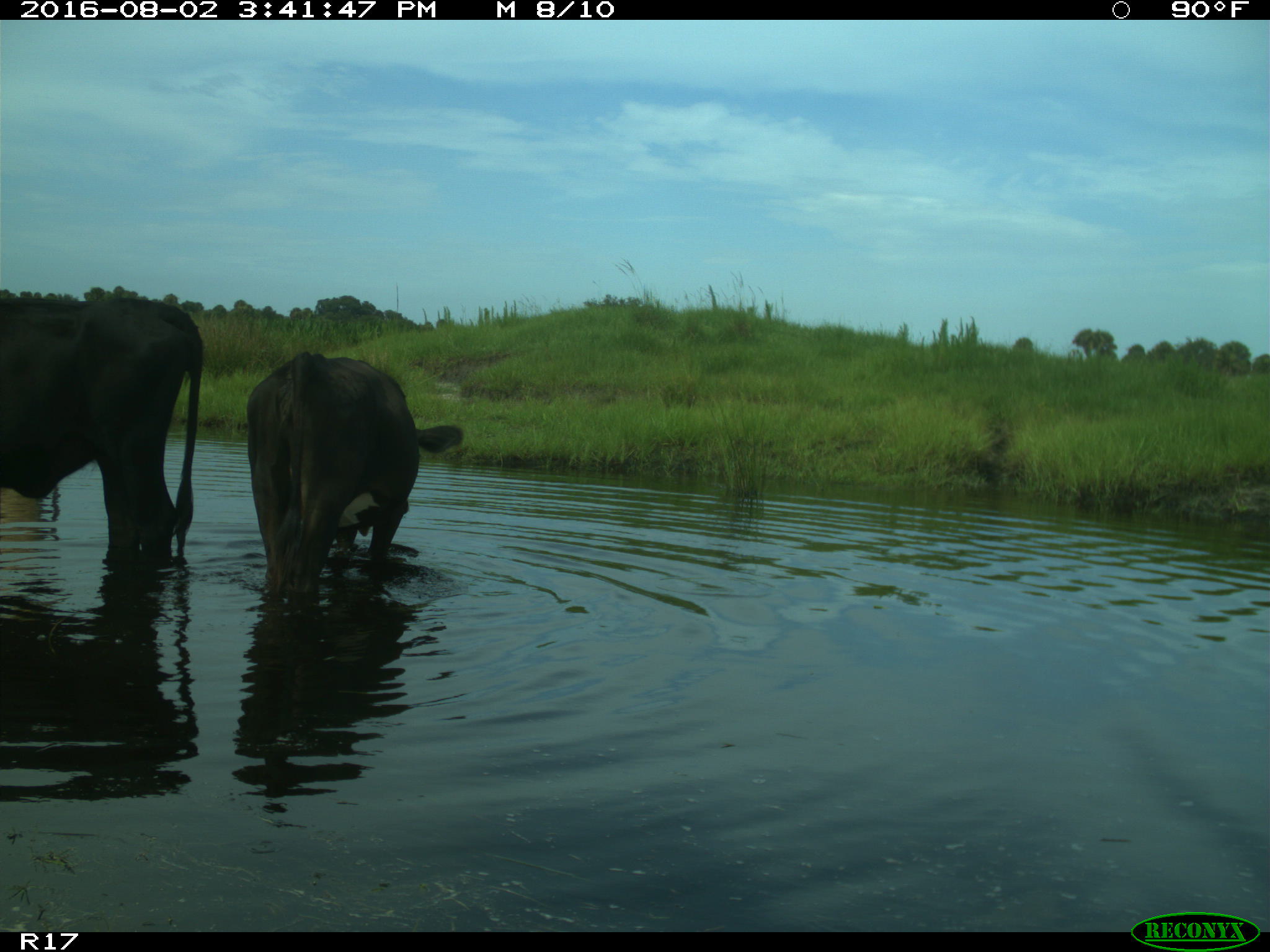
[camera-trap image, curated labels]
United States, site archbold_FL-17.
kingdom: Animalia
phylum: Chordata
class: Mammalia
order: Artiodactyla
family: Bovidae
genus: Bos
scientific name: Bos taurus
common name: domestic cow